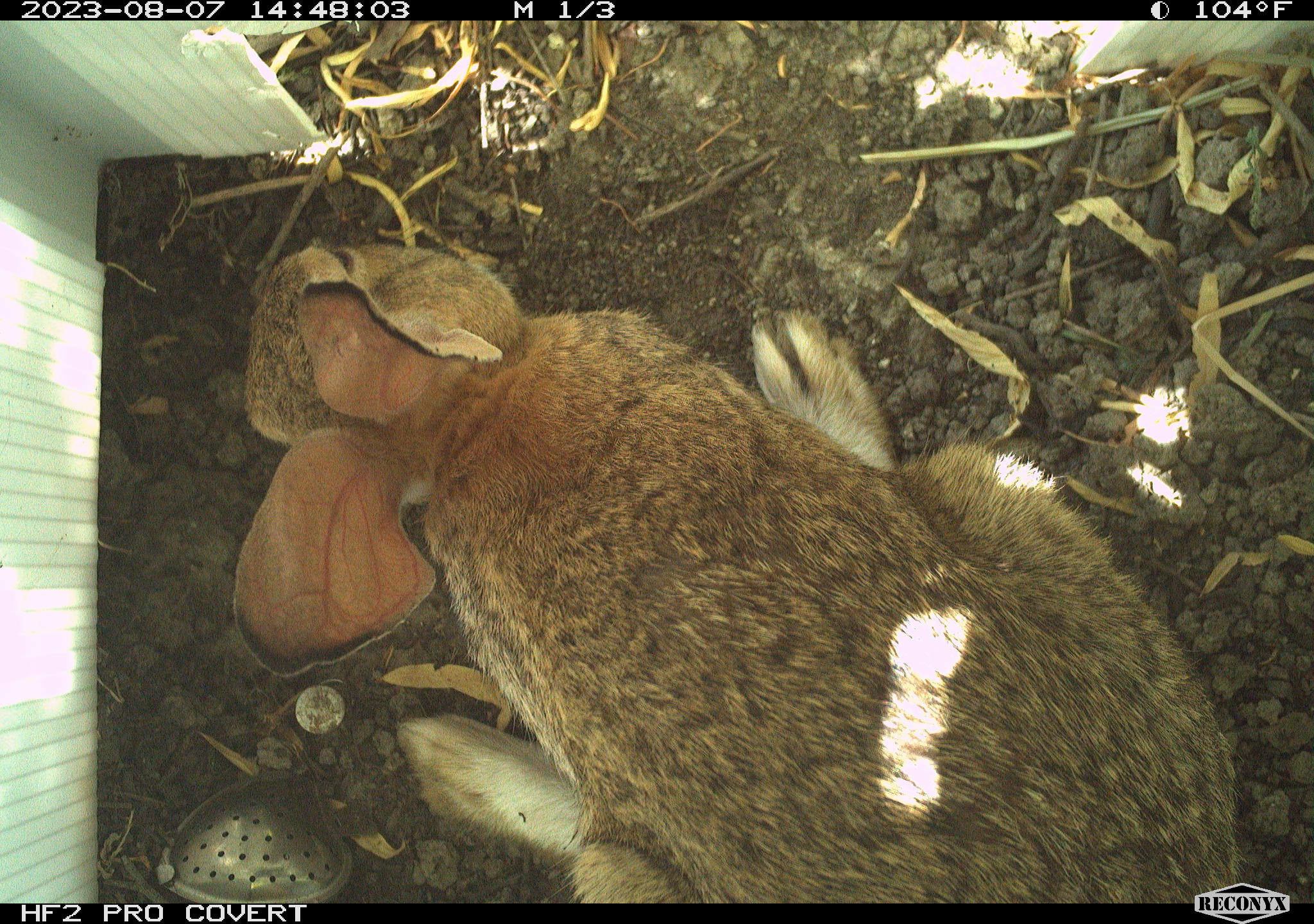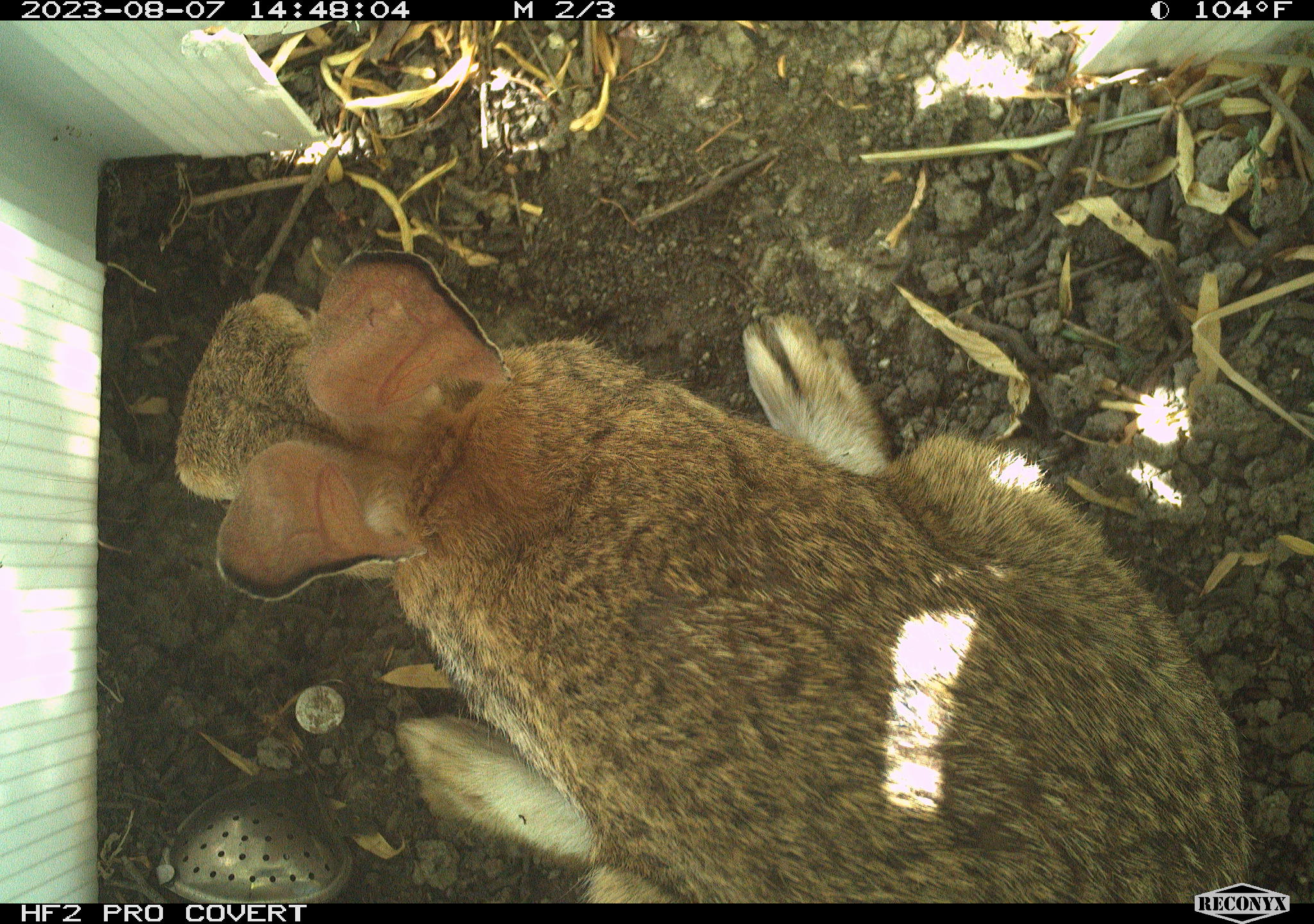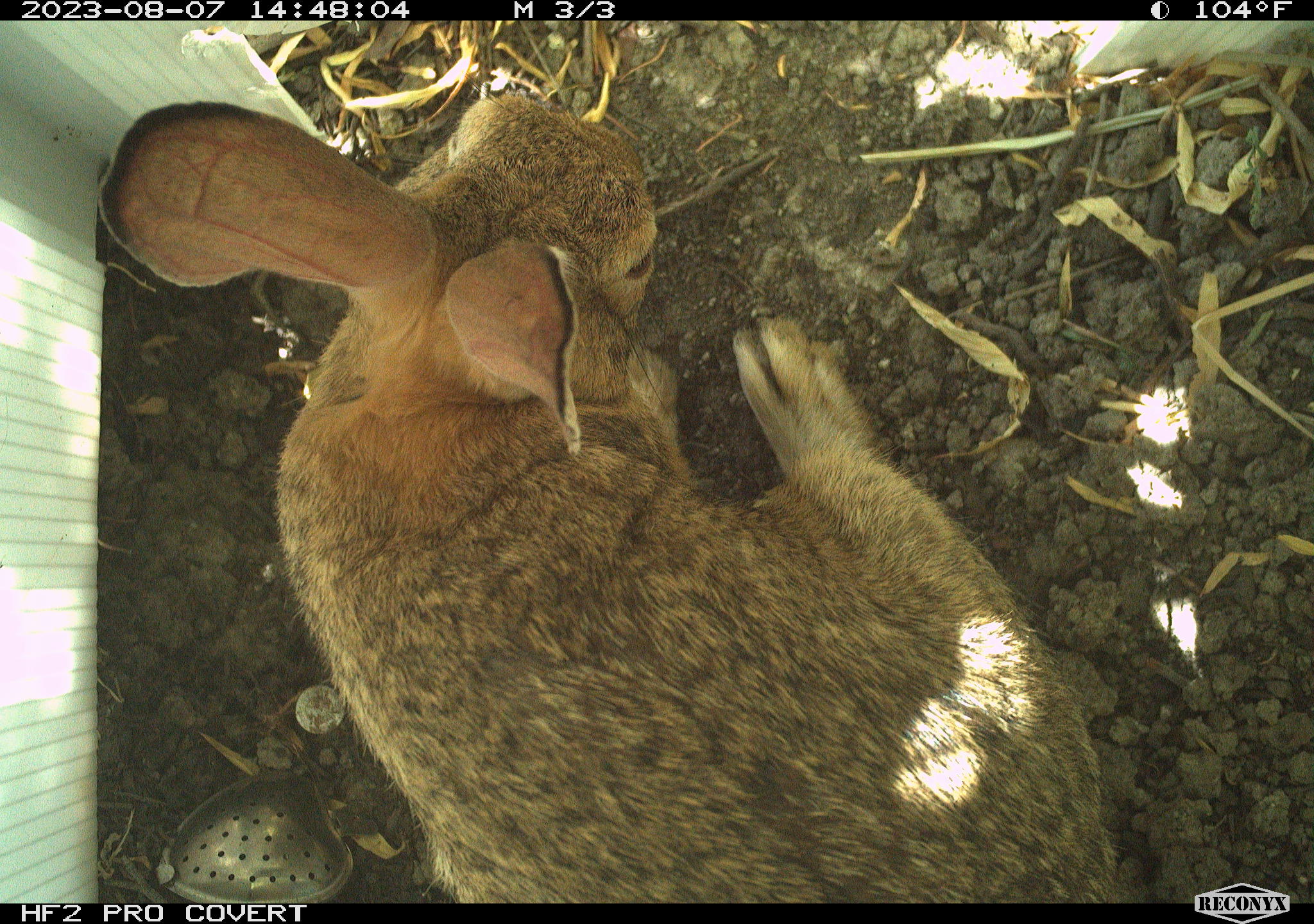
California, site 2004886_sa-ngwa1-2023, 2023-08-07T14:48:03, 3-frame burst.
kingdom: Animalia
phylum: Chordata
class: Mammalia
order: Lagomorpha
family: Leporidae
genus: Sylvilagus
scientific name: Sylvilagus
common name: cottontail rabbits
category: sylvilagus species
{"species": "sylvilagus species (cottontail rabbits) (Sylvilagus)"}